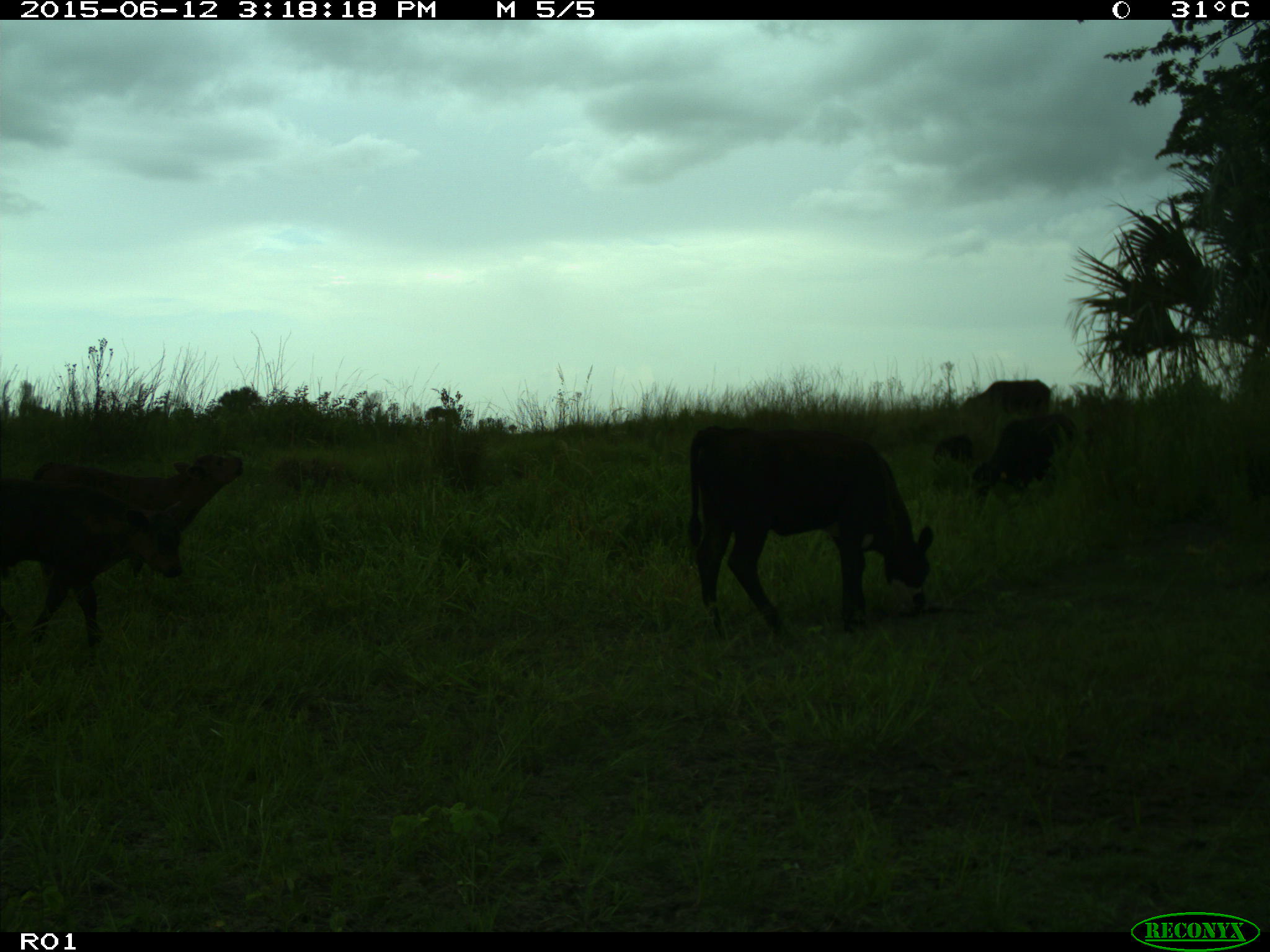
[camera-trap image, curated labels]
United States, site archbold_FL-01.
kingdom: Animalia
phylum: Chordata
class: Mammalia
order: Artiodactyla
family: Bovidae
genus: Bos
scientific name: Bos taurus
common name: domestic cow